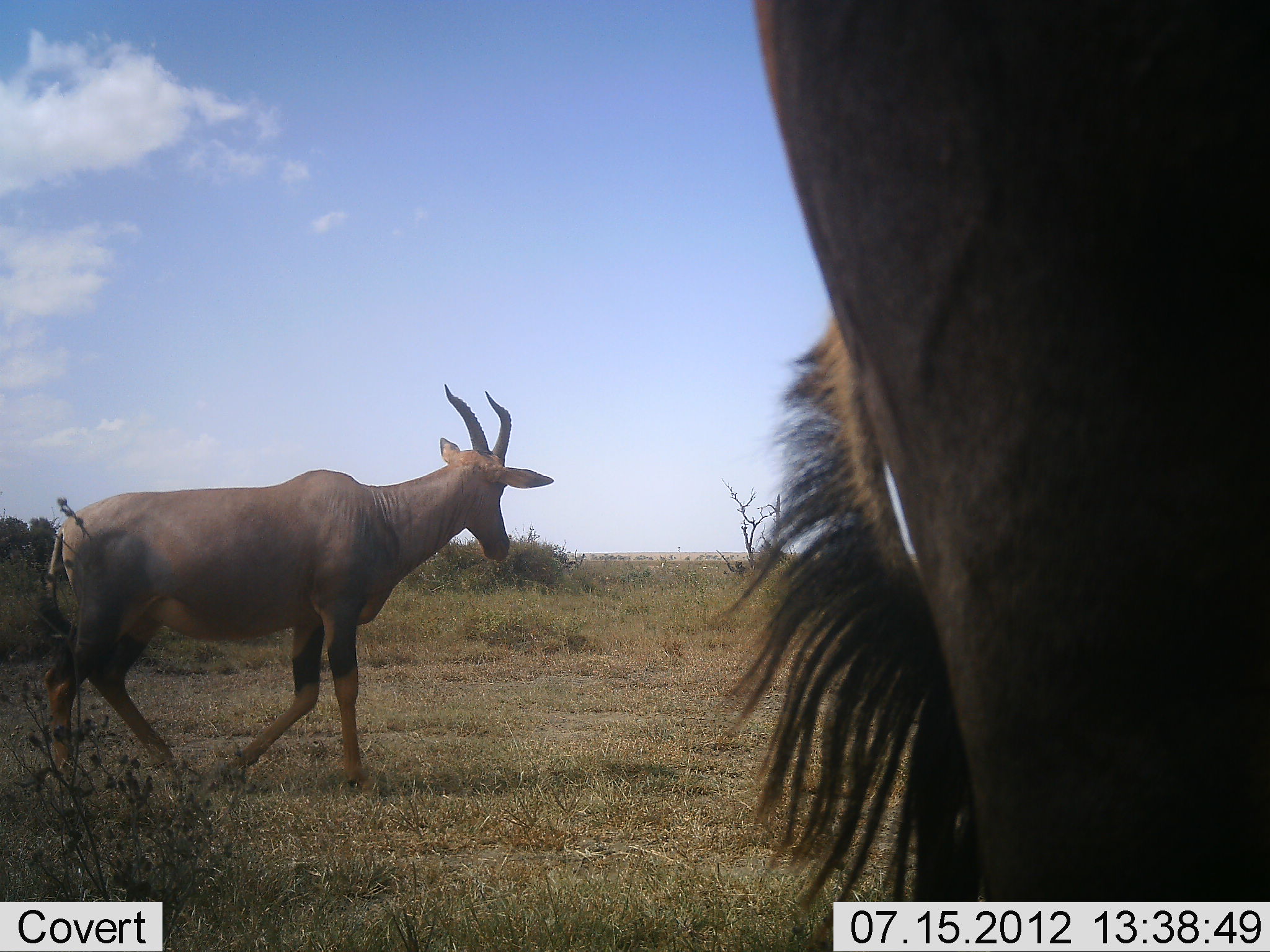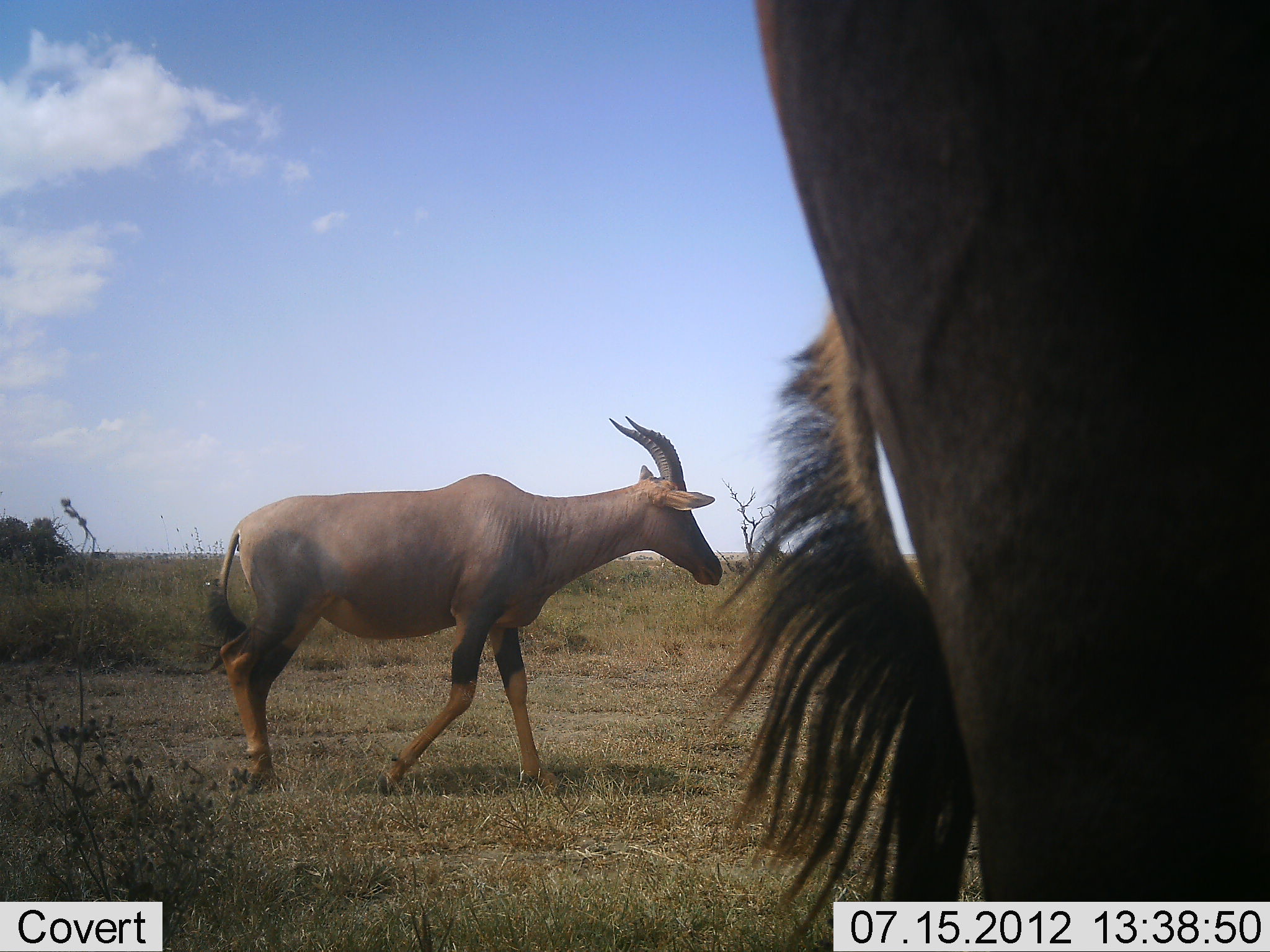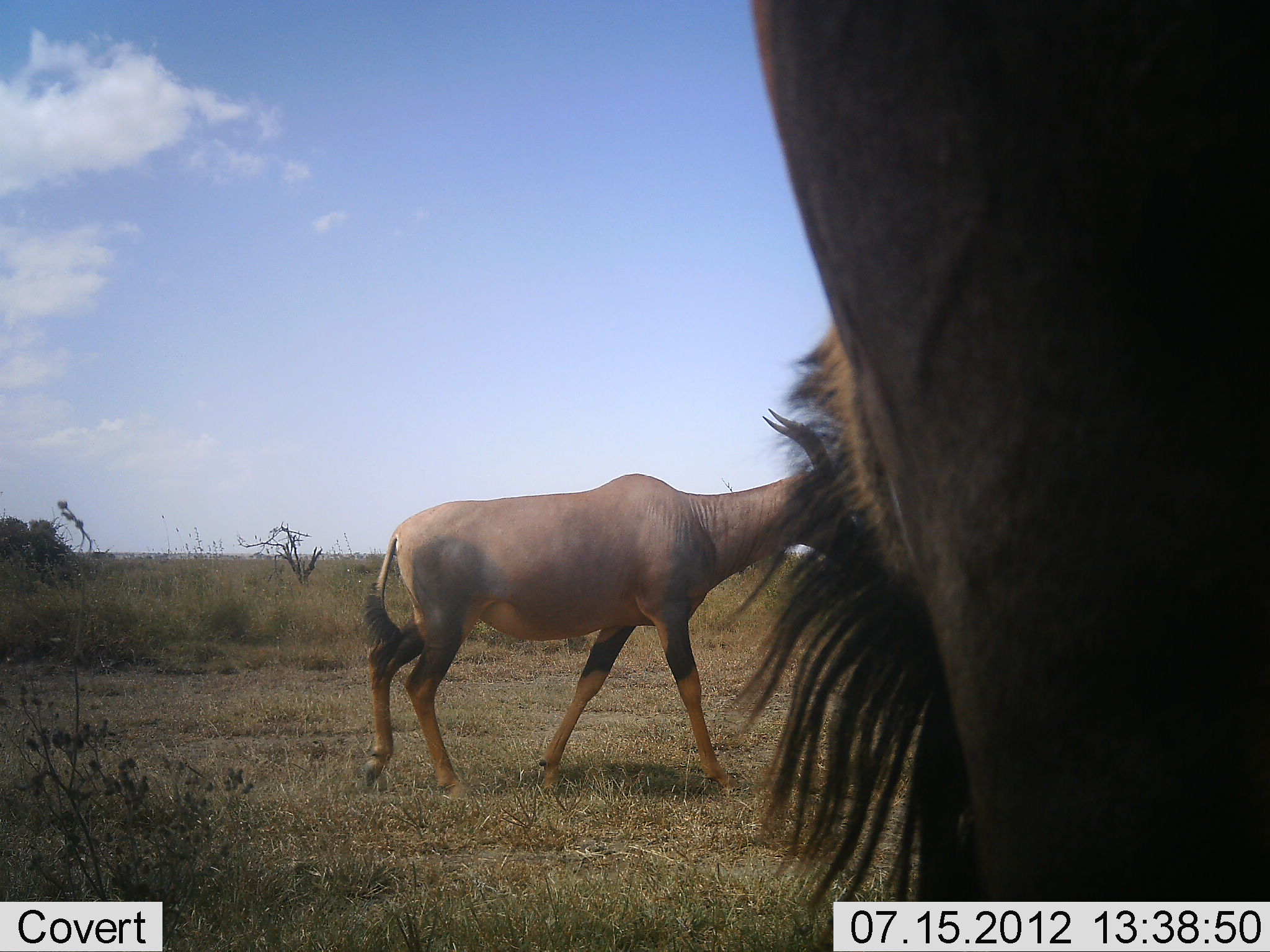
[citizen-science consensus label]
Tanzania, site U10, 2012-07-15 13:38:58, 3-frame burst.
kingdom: Animalia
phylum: Chordata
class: Mammalia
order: Artiodactyla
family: Bovidae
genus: Damaliscus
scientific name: Damaliscus lunatus jimela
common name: topi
Topi (Damaliscus lunatus jimela), count 2. Behavior (volunteer vote fractions): standing 82%, resting 0%, moving 100%, interacting 0%. Young present (vote fraction): 0%. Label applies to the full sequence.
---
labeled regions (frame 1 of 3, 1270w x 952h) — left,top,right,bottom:
animal: 704,0,1270,952; 41,382,553,792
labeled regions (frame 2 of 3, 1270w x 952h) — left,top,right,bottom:
animal: 721,0,1270,952; 205,413,722,797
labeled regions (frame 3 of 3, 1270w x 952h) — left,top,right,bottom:
animal: 724,0,1270,950; 366,409,853,807